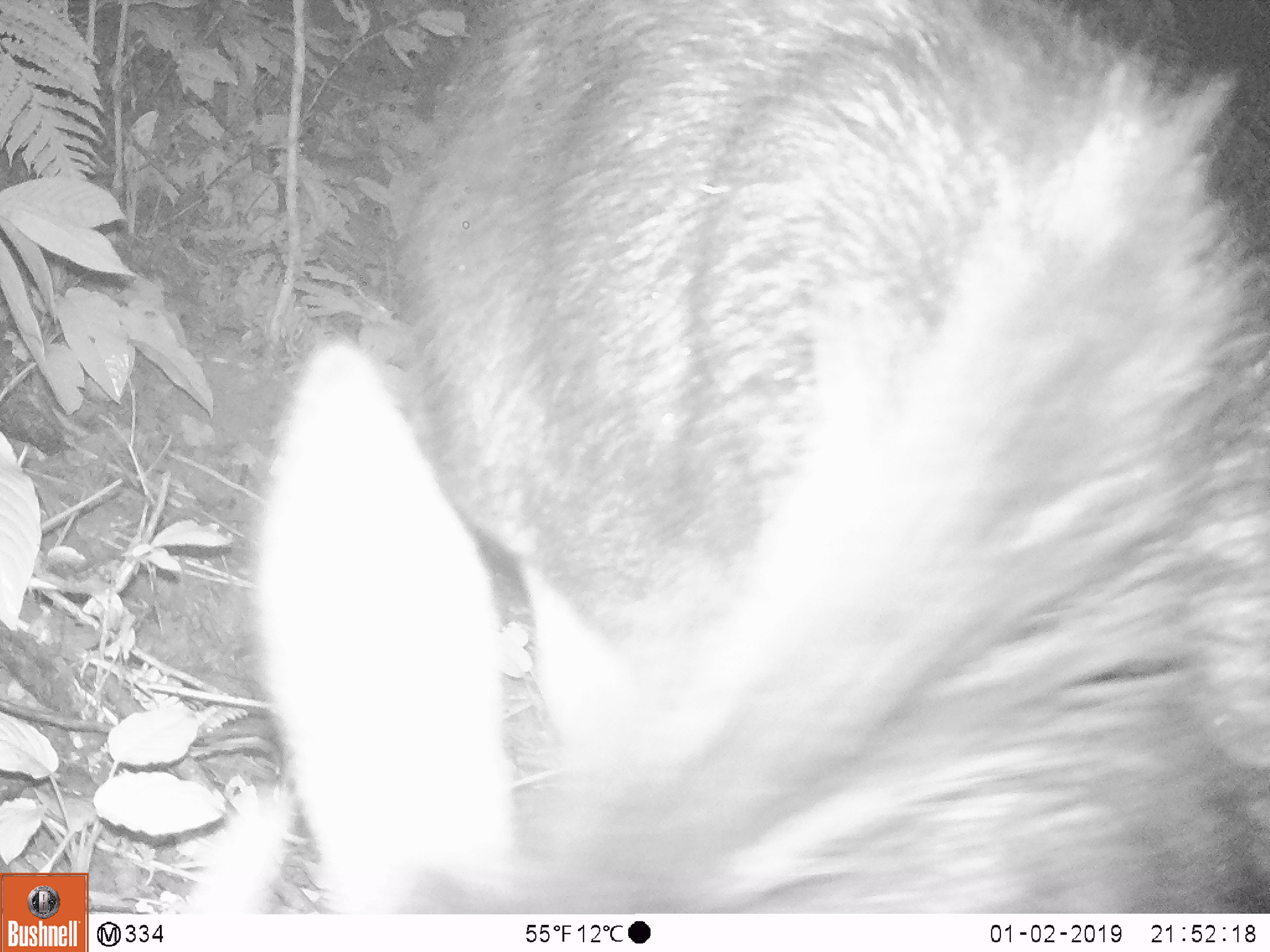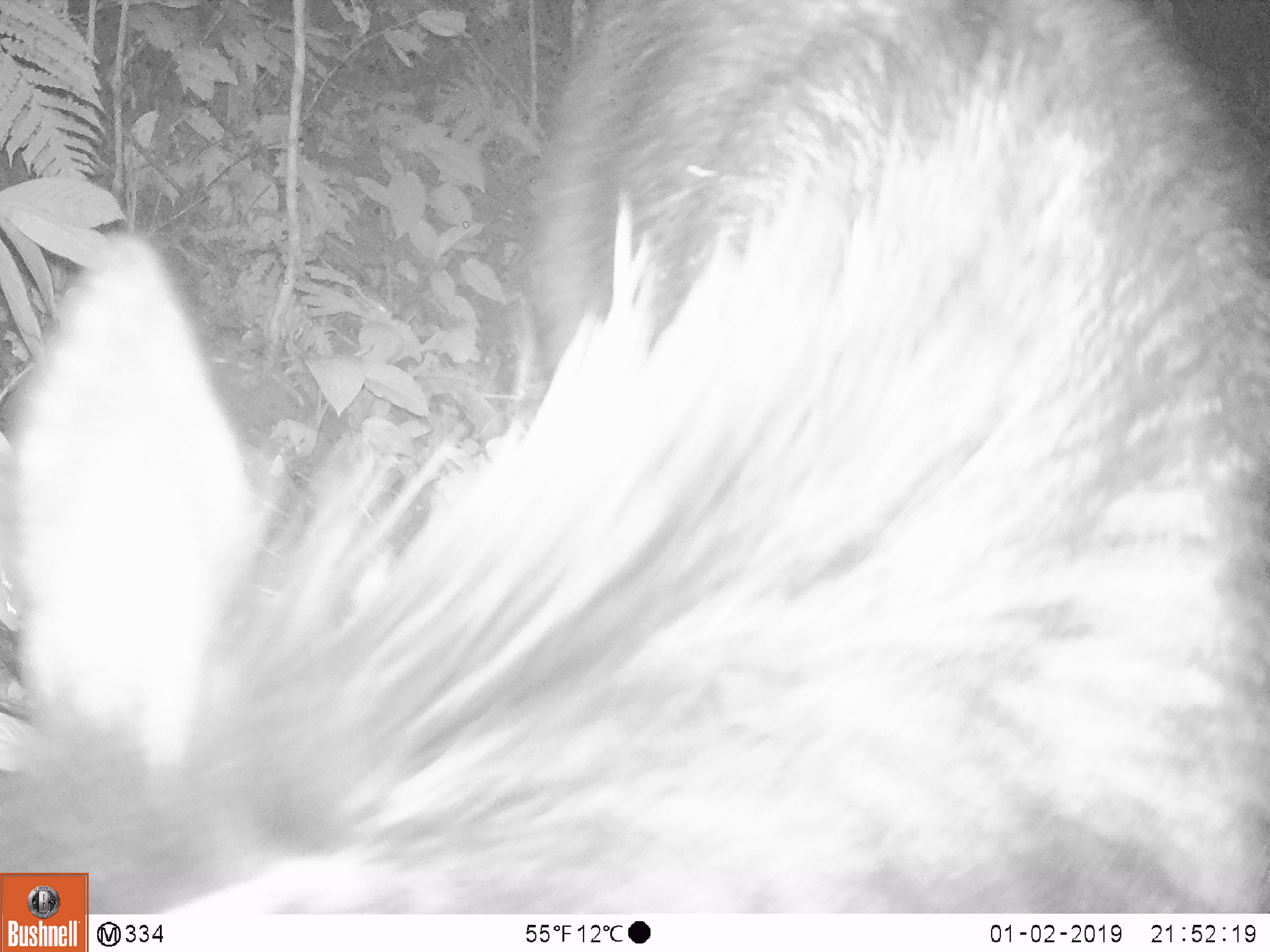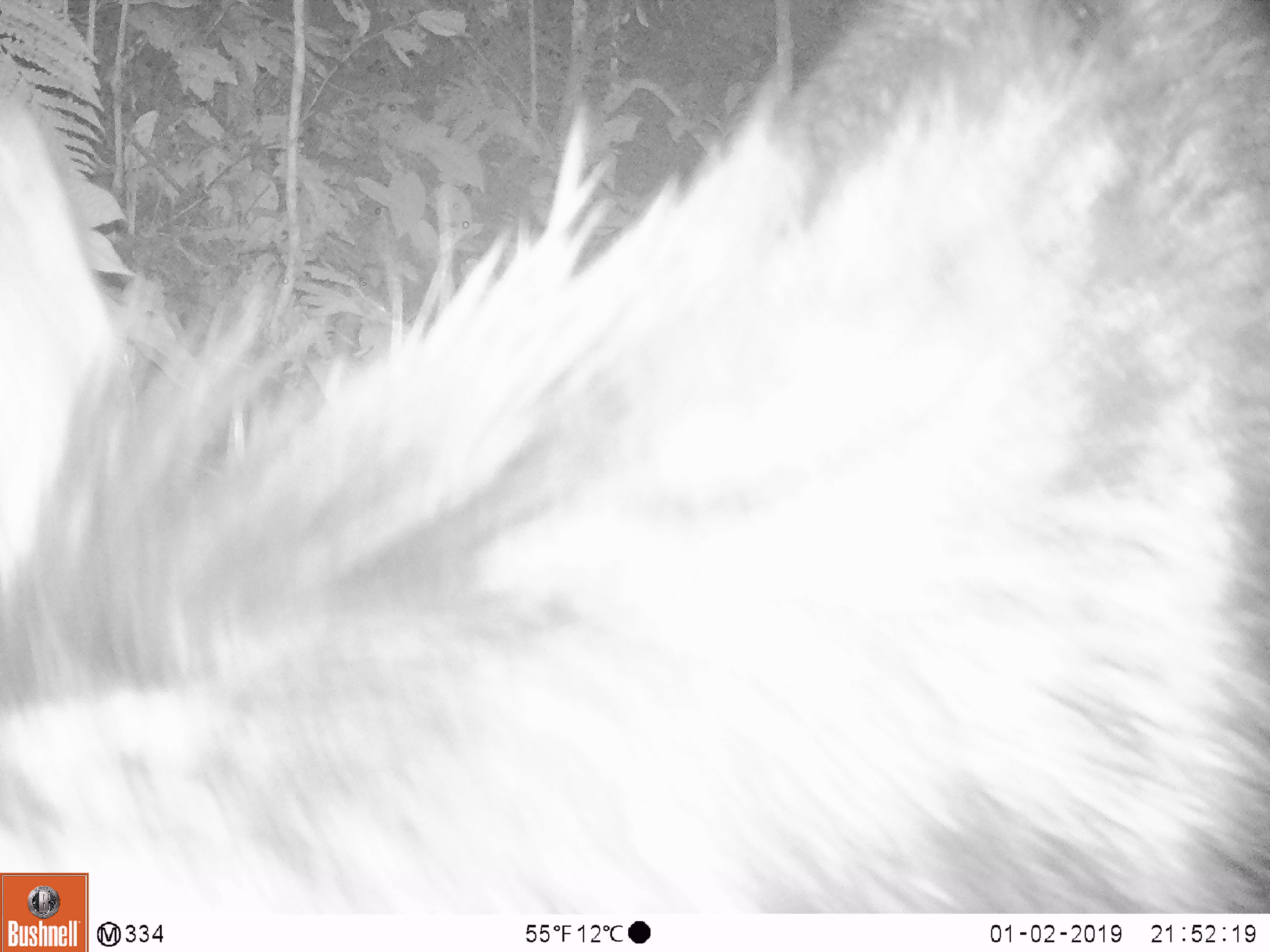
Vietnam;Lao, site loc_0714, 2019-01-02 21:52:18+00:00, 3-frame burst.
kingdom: Animalia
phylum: Chordata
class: Mammalia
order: Artiodactyla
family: Bovidae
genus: Capricornis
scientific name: Capricornis sumatraensis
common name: chinese serow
Chinese serow (Capricornis sumatraensis). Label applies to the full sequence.